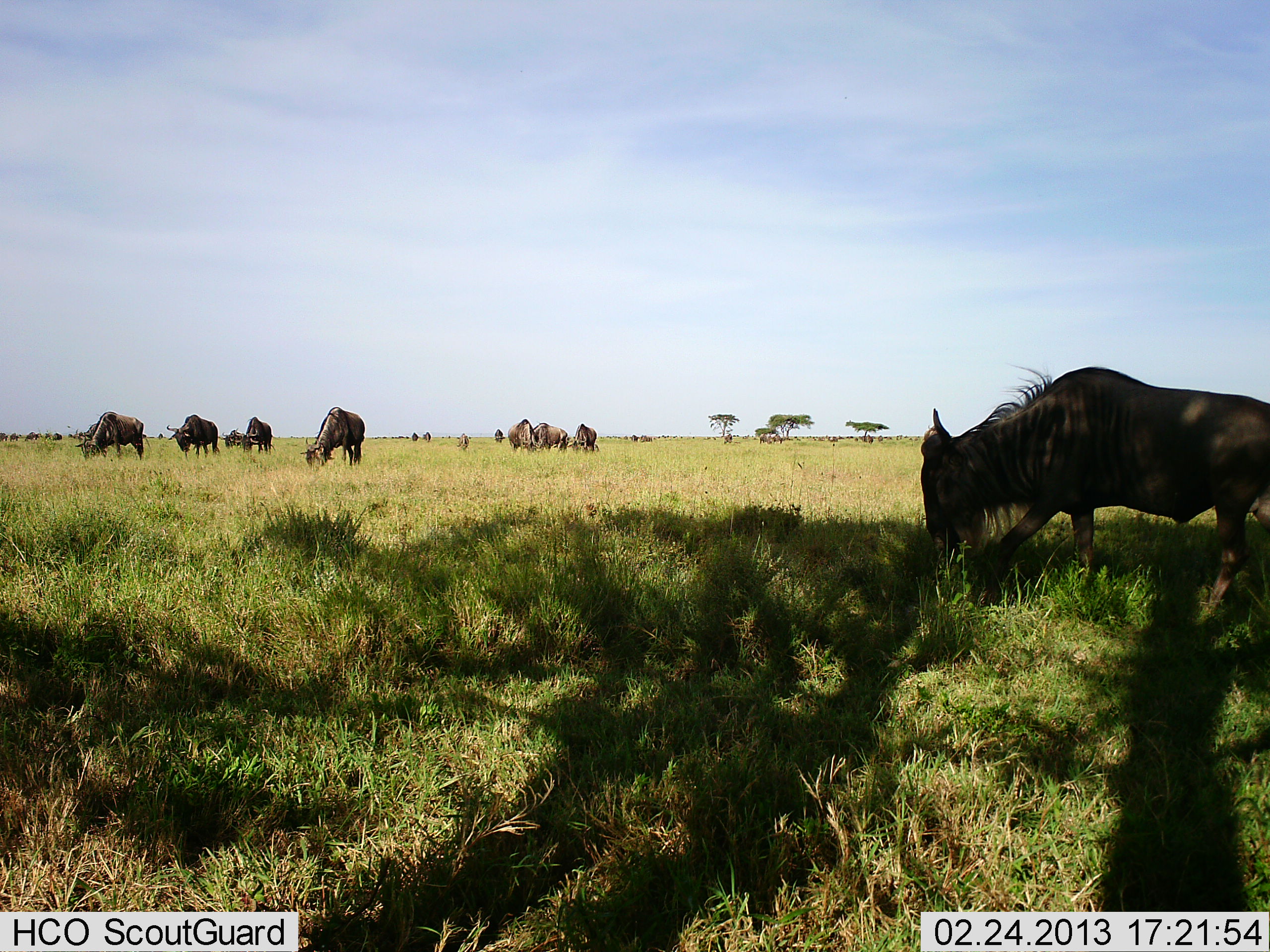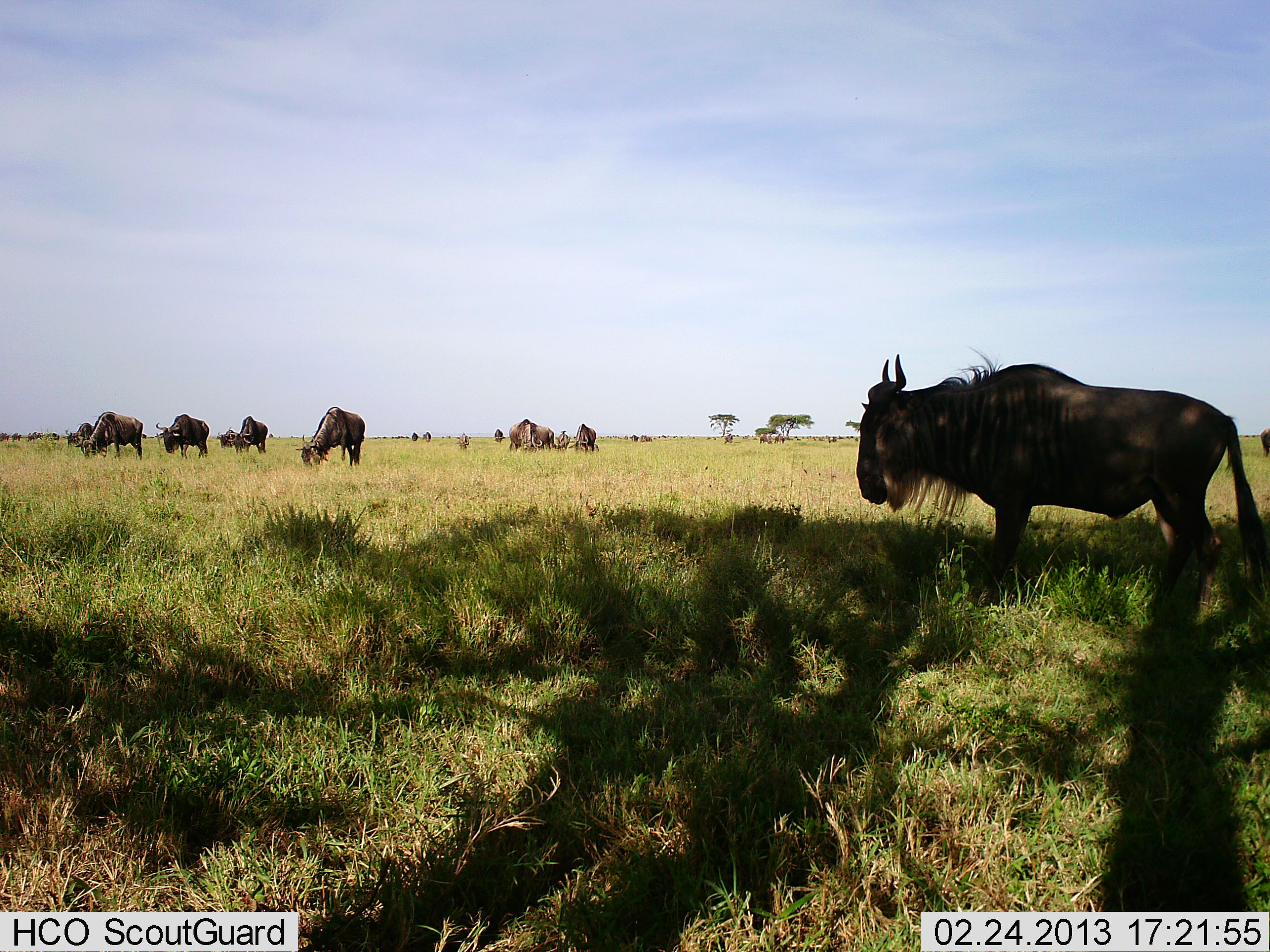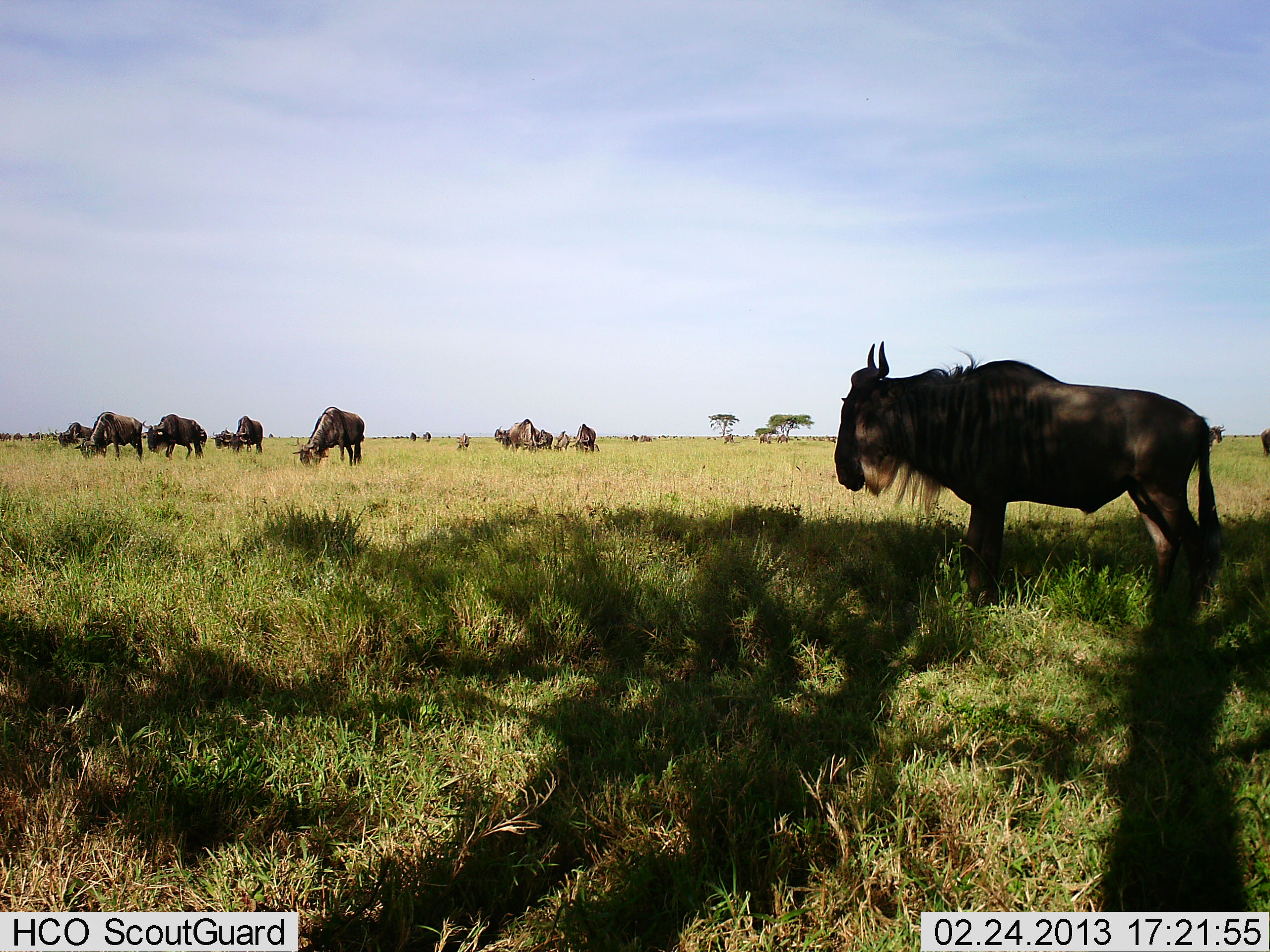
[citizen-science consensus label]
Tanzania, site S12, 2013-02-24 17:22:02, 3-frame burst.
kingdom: Animalia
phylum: Chordata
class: Mammalia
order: Artiodactyla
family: Bovidae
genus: Connochaetes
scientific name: Connochaetes taurinus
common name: blue wildebeest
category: wildebeest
Wildebeest (blue wildebeest) (Connochaetes taurinus), count 11-50. Behavior (volunteer vote fractions): standing 47%, resting 12%, moving 53%, interacting 6%. Young present (vote fraction): 6%. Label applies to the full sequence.